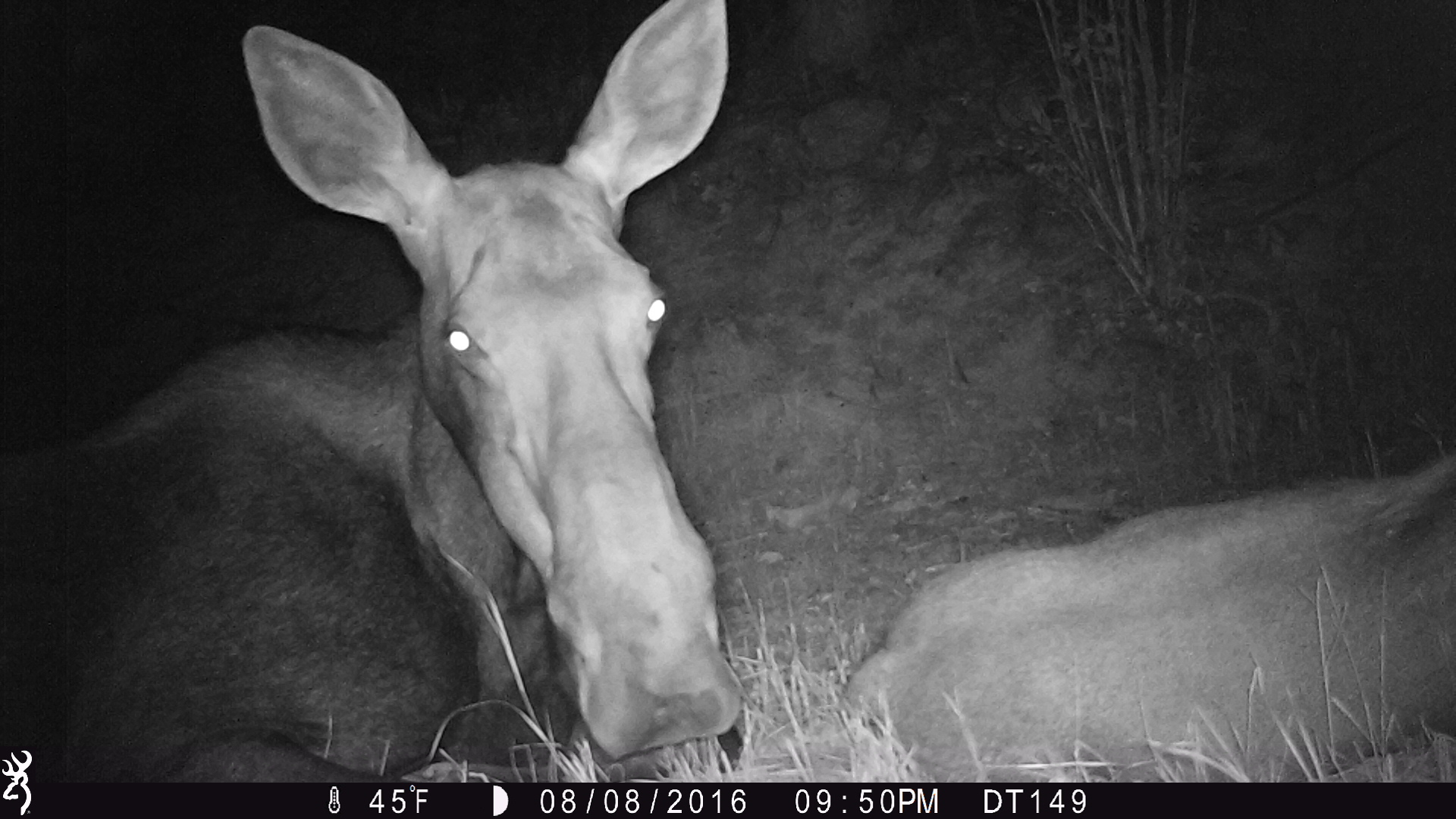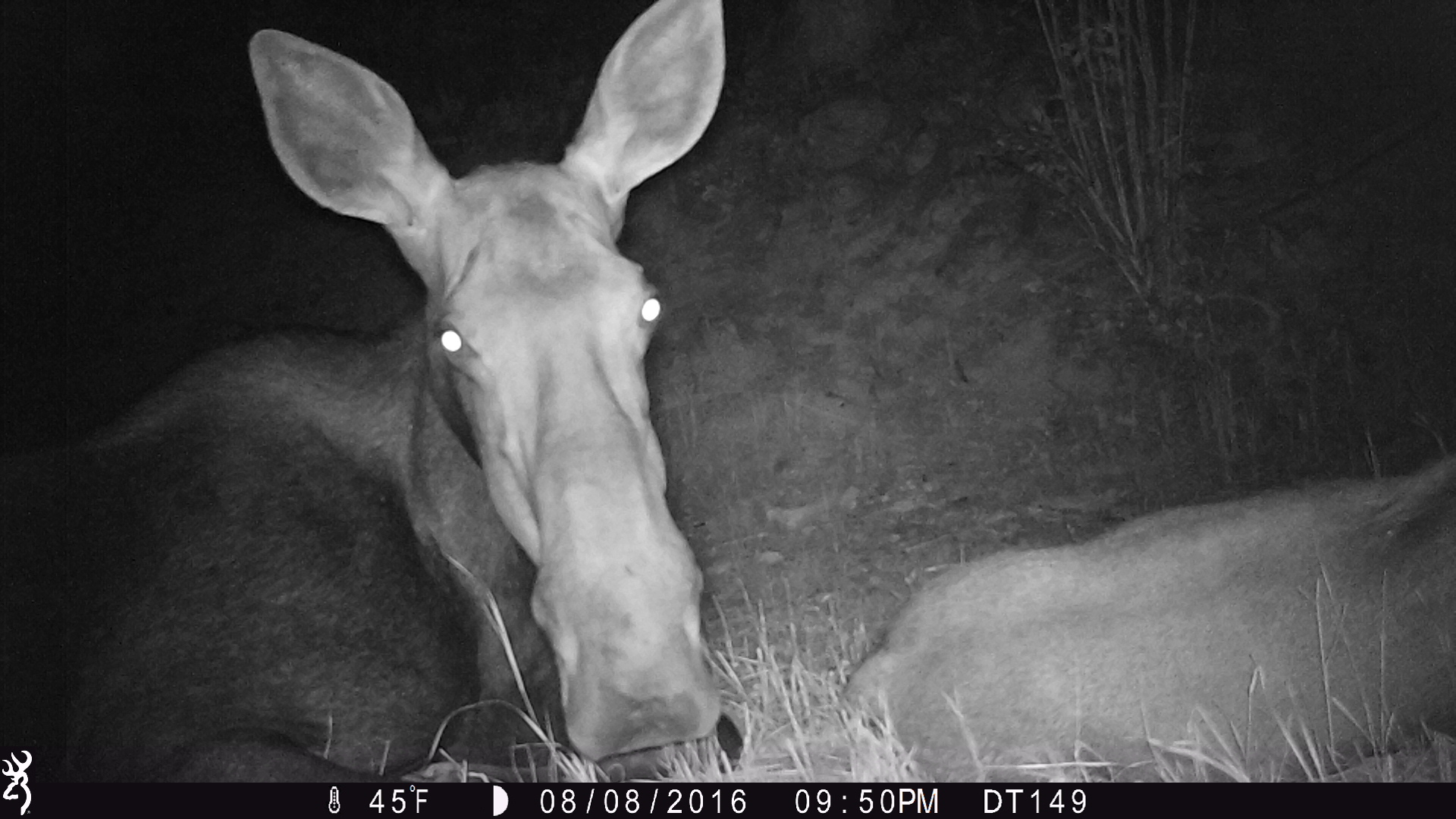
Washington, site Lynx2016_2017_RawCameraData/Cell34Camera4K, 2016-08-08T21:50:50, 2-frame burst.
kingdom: Animalia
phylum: Chordata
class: Mammalia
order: Artiodactyla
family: Cervidae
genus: Alces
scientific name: Alces alces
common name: moose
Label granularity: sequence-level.